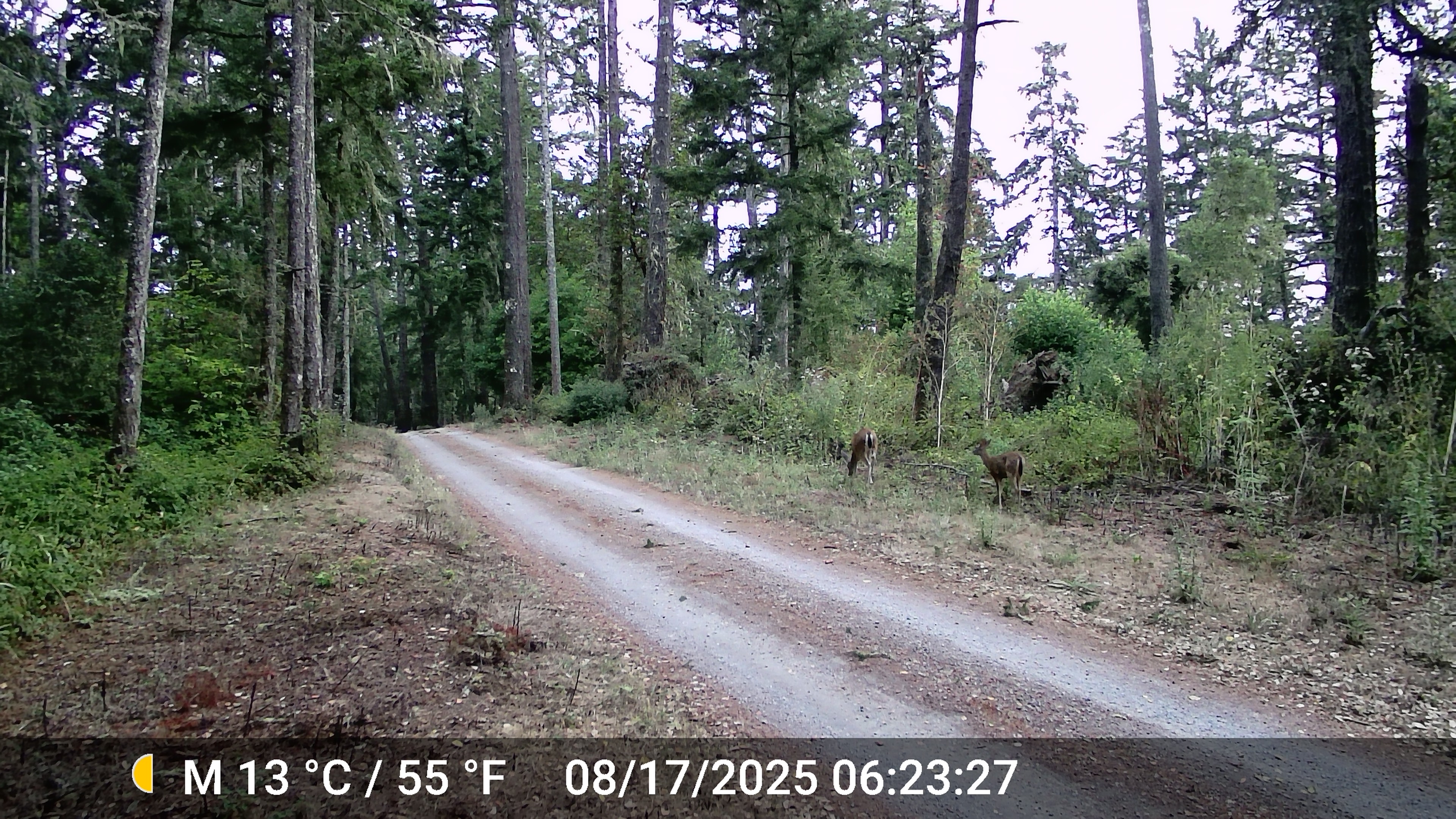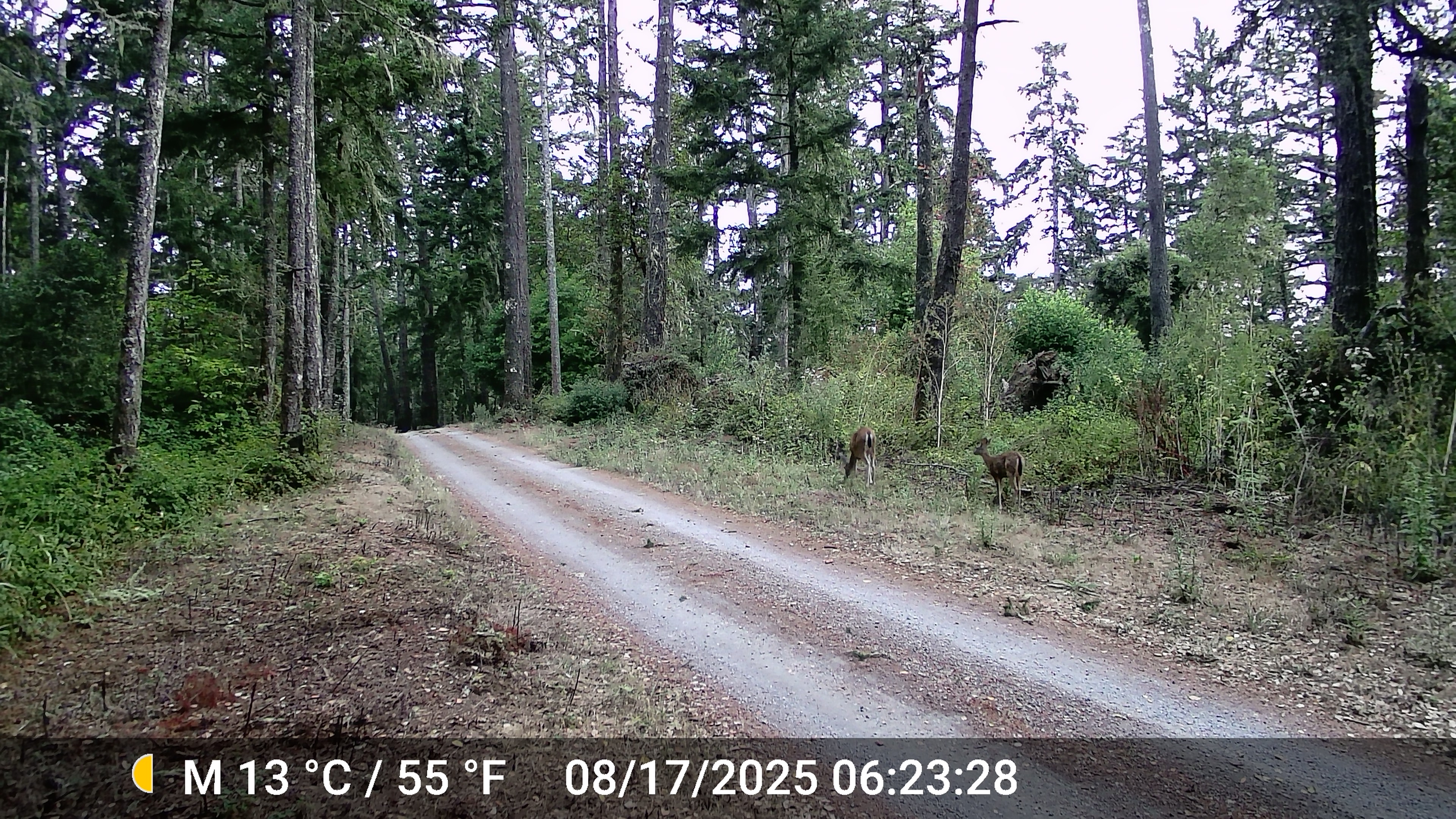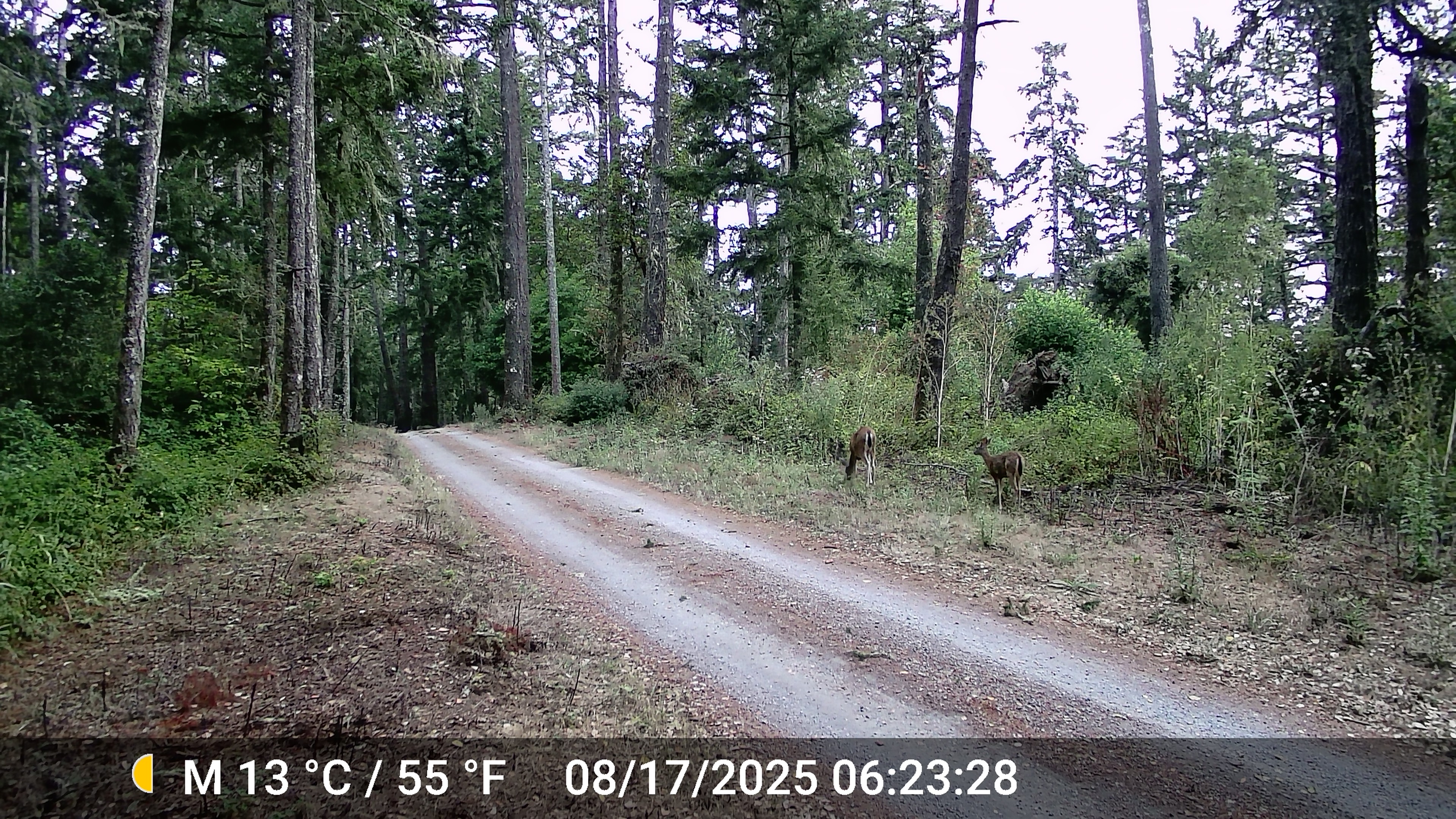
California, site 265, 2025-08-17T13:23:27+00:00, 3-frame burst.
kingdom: Animalia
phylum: Chordata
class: Mammalia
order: Artiodactyla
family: Cervidae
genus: Odocoileus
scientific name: Odocoileus hemionus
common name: mule deer